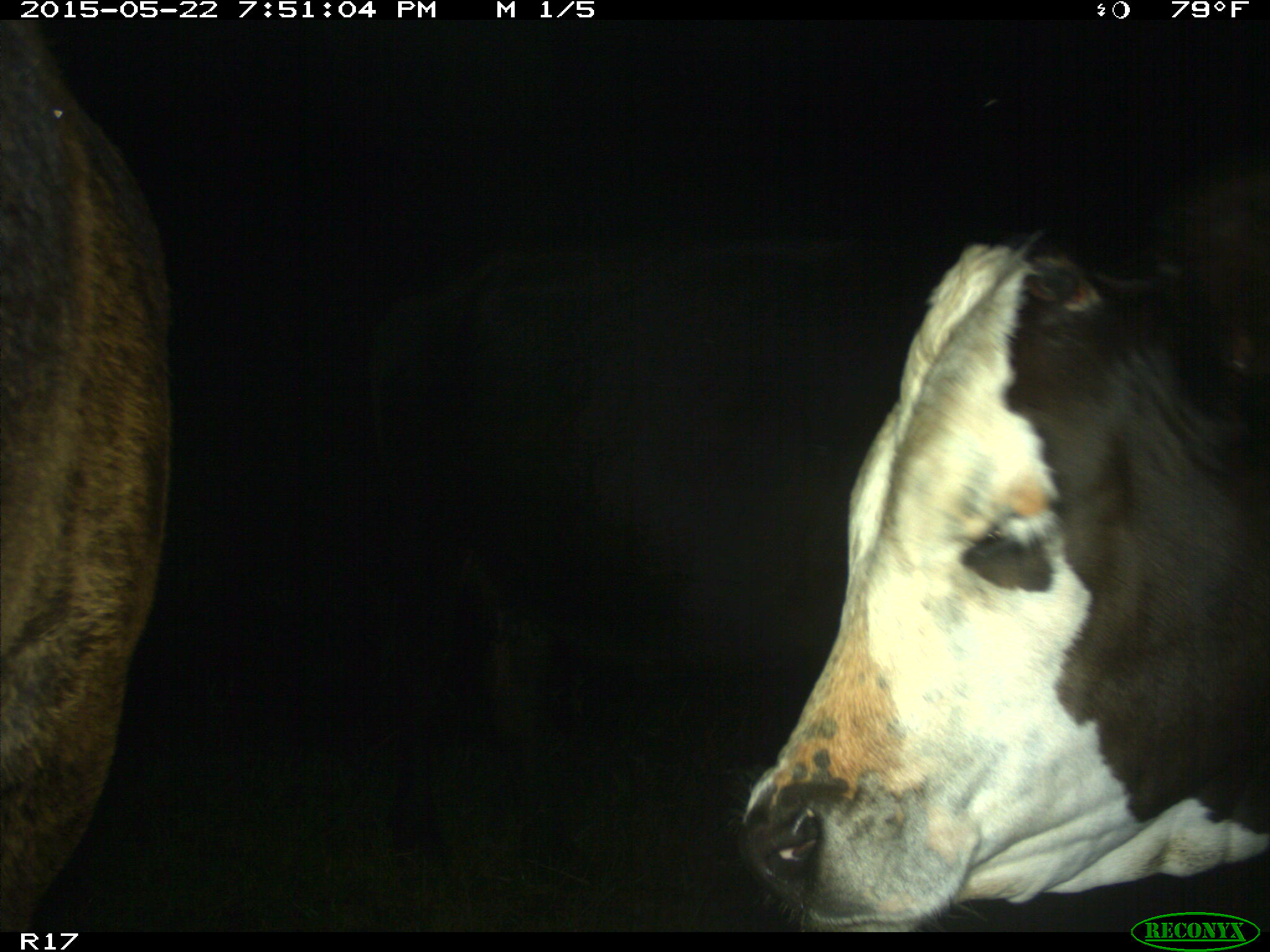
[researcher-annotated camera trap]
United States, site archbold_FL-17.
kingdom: Animalia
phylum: Chordata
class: Mammalia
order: Artiodactyla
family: Bovidae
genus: Bos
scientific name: Bos taurus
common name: domestic cow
Bos taurus (domestic cow).